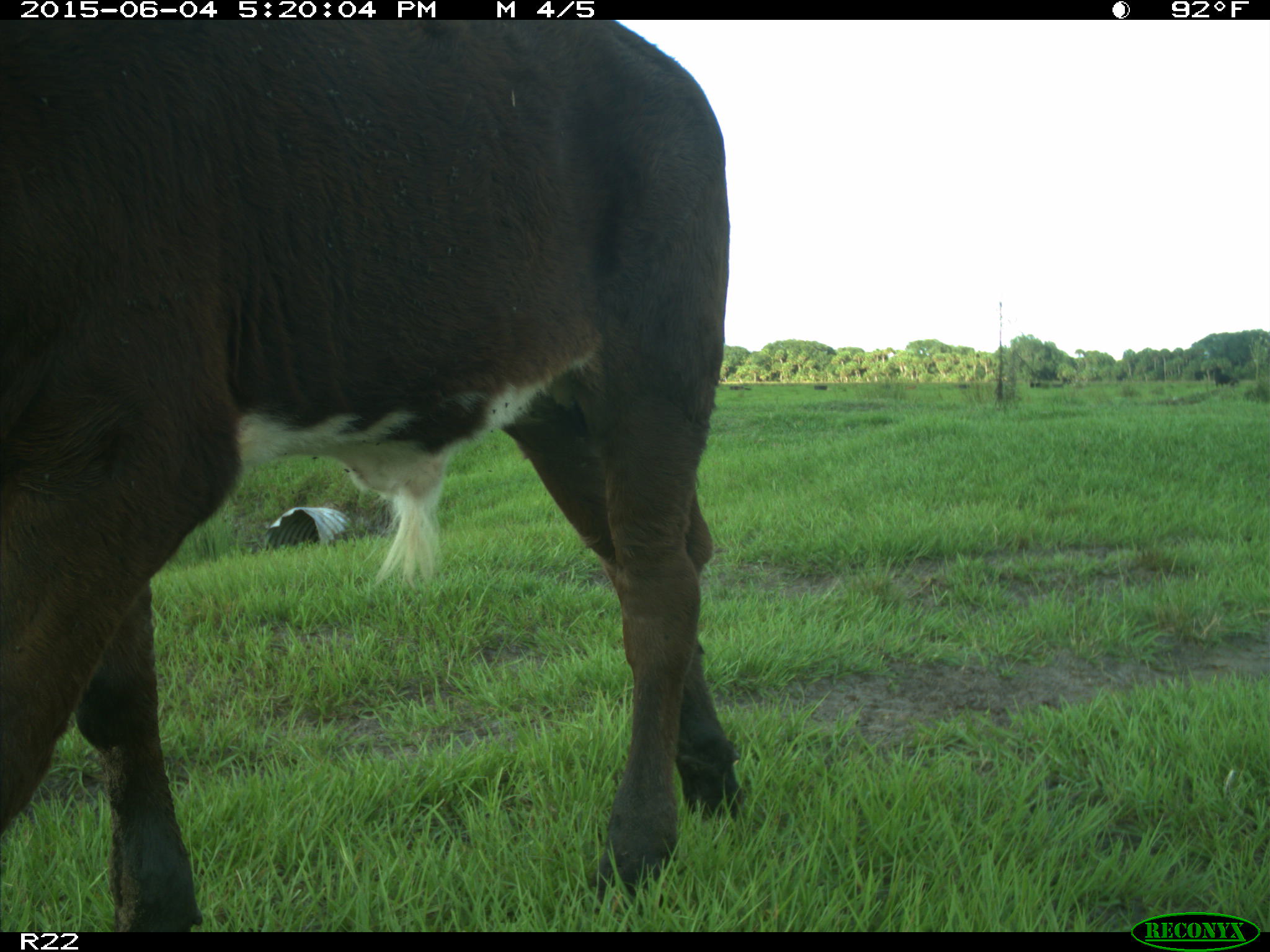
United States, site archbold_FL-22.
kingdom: Animalia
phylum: Chordata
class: Mammalia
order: Artiodactyla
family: Bovidae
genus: Bos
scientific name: Bos taurus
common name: domestic cow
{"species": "Bos taurus (domestic cow)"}